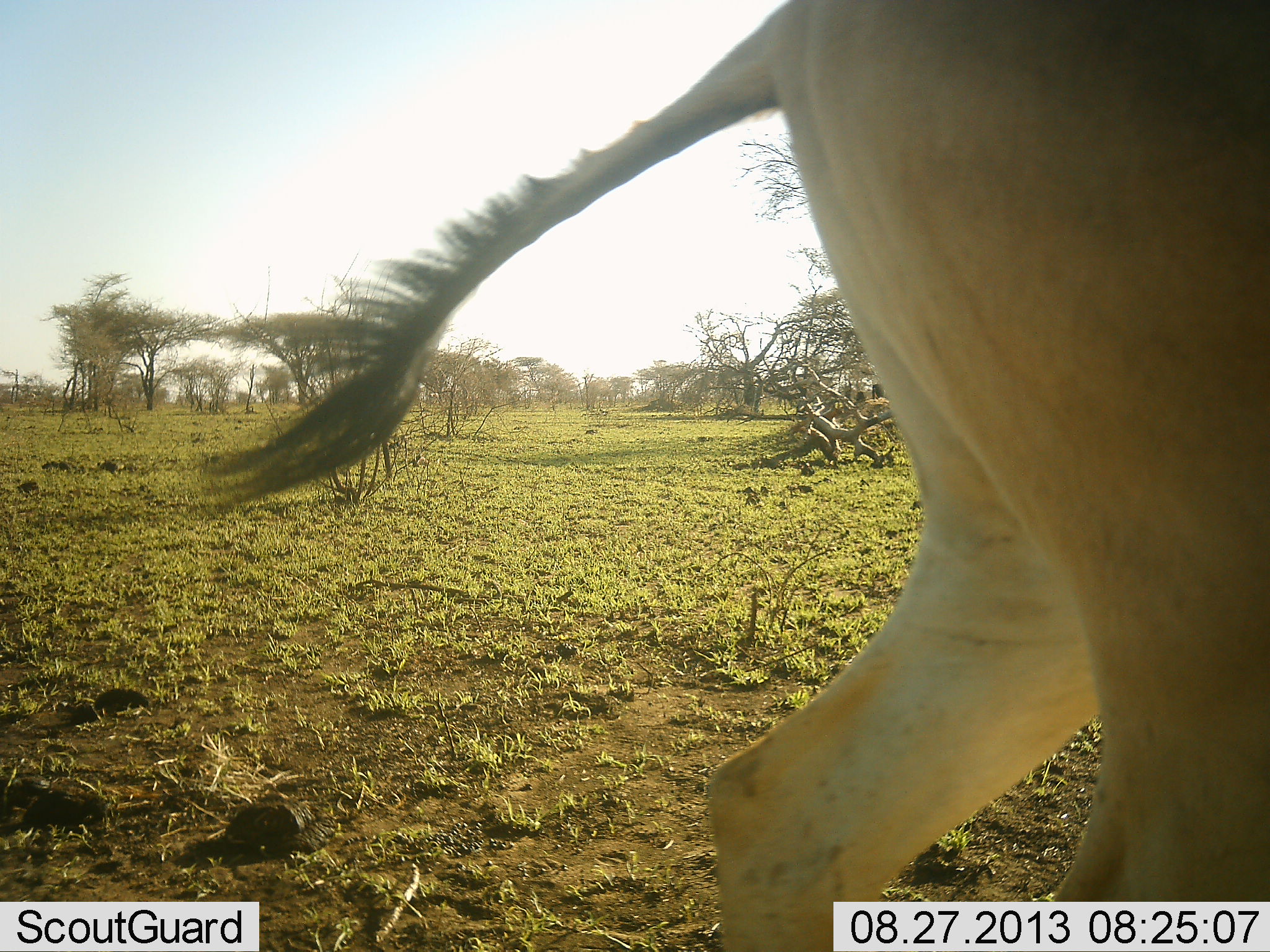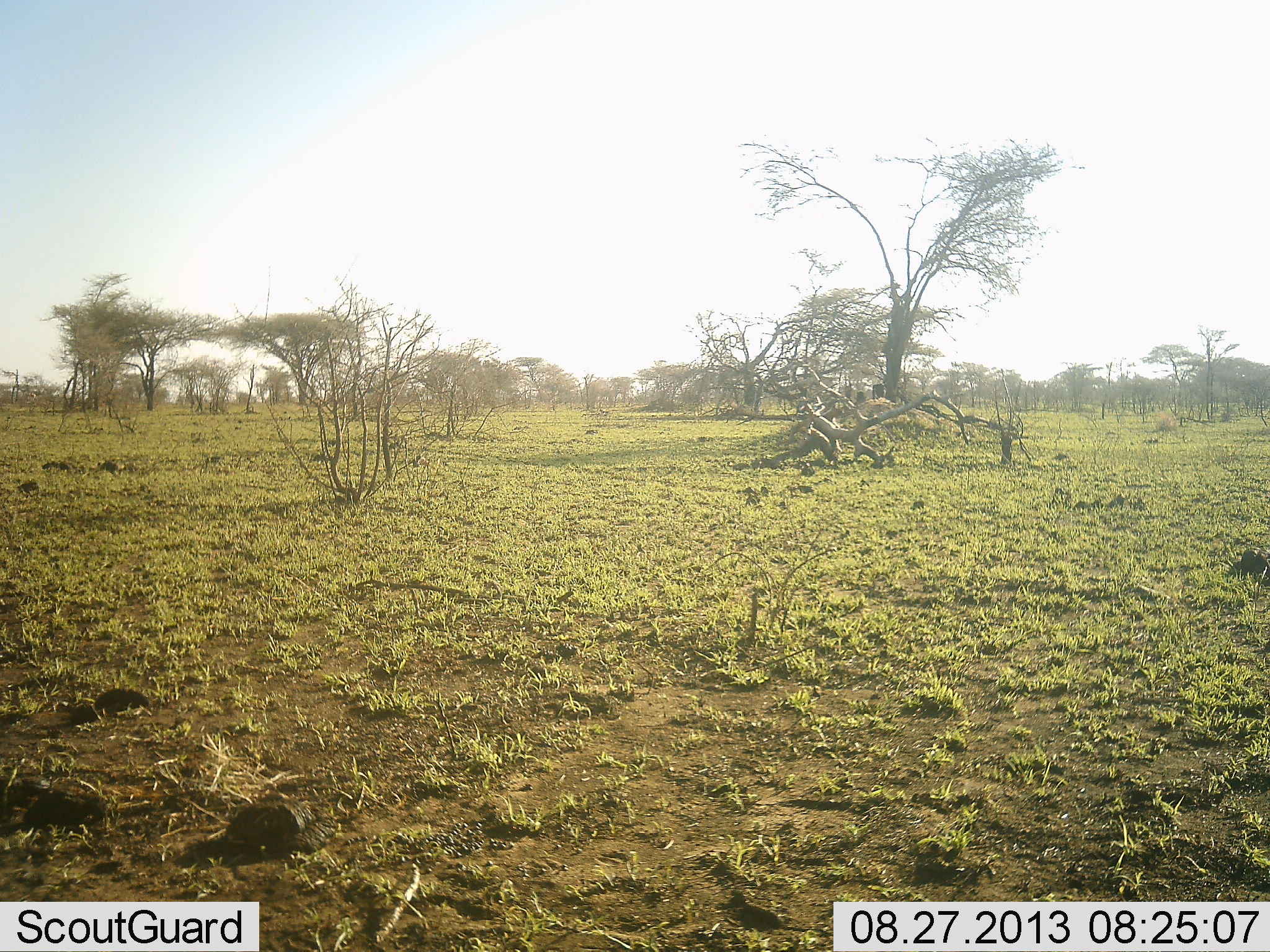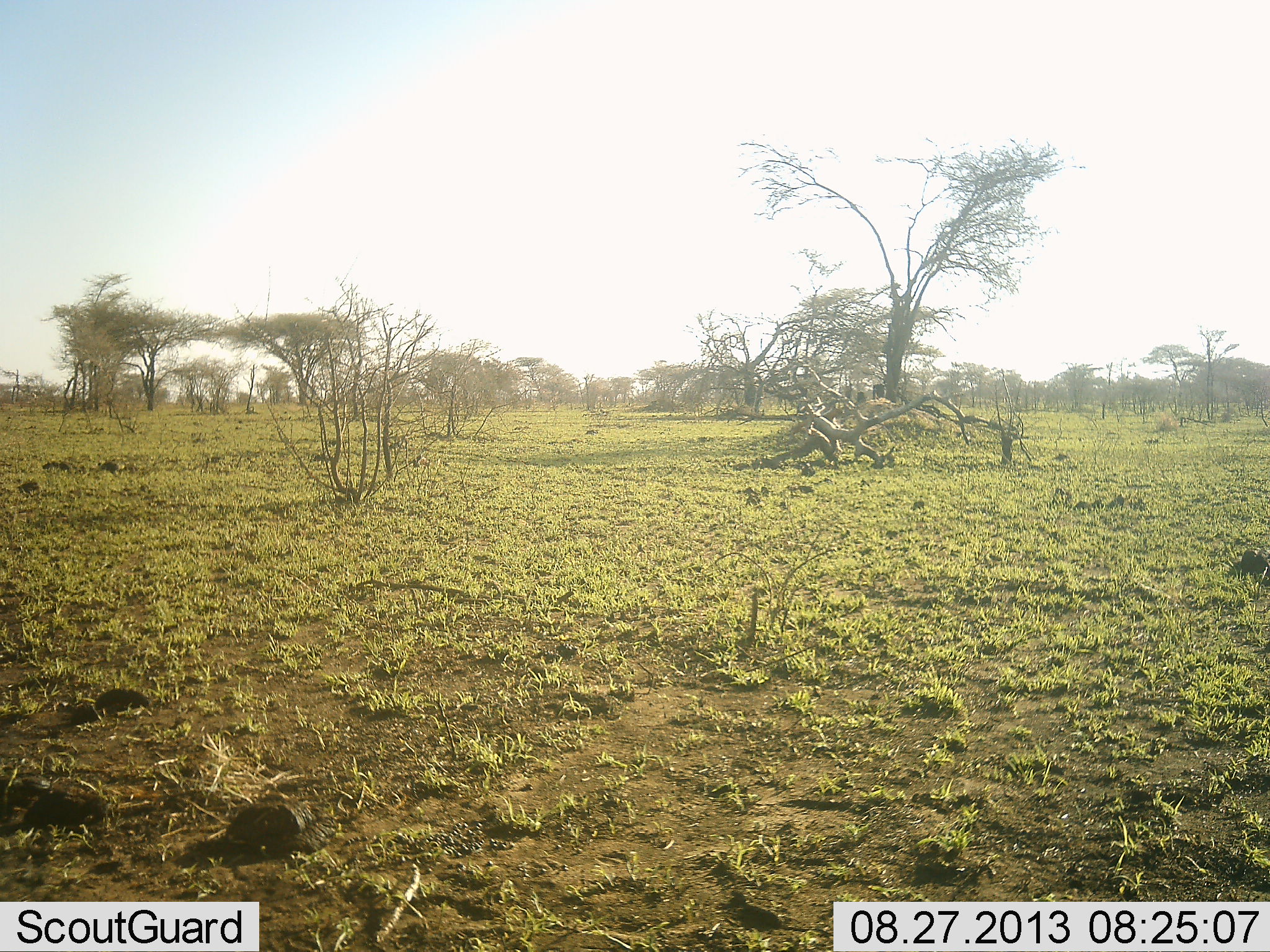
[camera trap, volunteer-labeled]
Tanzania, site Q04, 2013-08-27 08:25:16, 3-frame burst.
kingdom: Animalia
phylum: Chordata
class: Mammalia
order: Artiodactyla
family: Bovidae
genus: Alcelaphus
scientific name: Alcelaphus buselaphus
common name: hartebeest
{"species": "hartebeest (Alcelaphus buselaphus)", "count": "1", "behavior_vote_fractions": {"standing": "0%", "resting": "10%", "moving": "90%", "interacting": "0%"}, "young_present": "0%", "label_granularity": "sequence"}